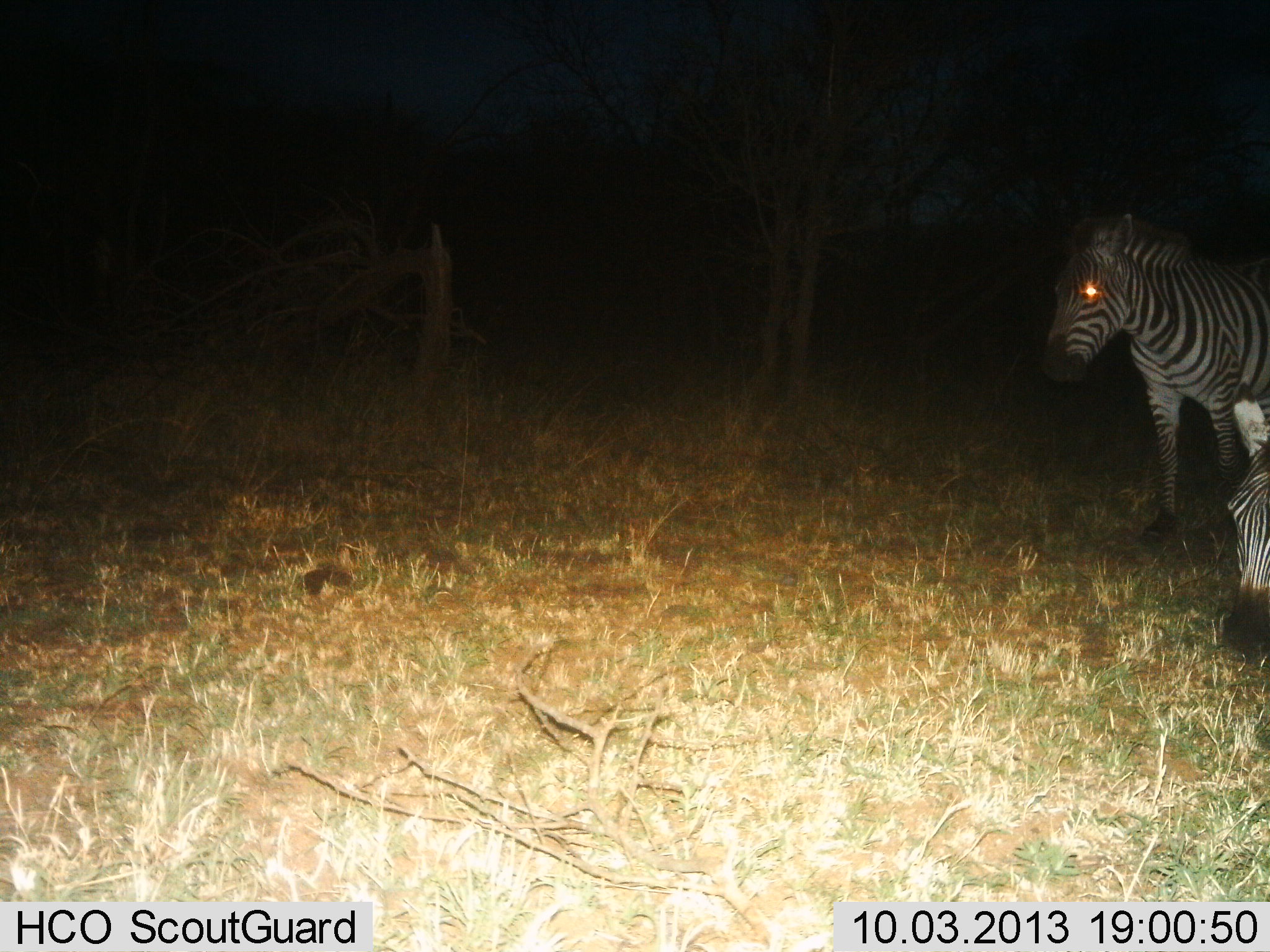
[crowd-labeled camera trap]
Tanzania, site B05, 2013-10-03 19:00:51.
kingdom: Animalia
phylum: Chordata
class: Mammalia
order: Perissodactyla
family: Equidae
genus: Equus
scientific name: Equus quagga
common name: plains zebra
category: zebra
Zebra (plains zebra) (Equus quagga), count 2. Behavior (volunteer vote fractions): standing 94%, resting 9%, moving 0%, interacting 0%. Young present (vote fraction): 0%. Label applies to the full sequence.